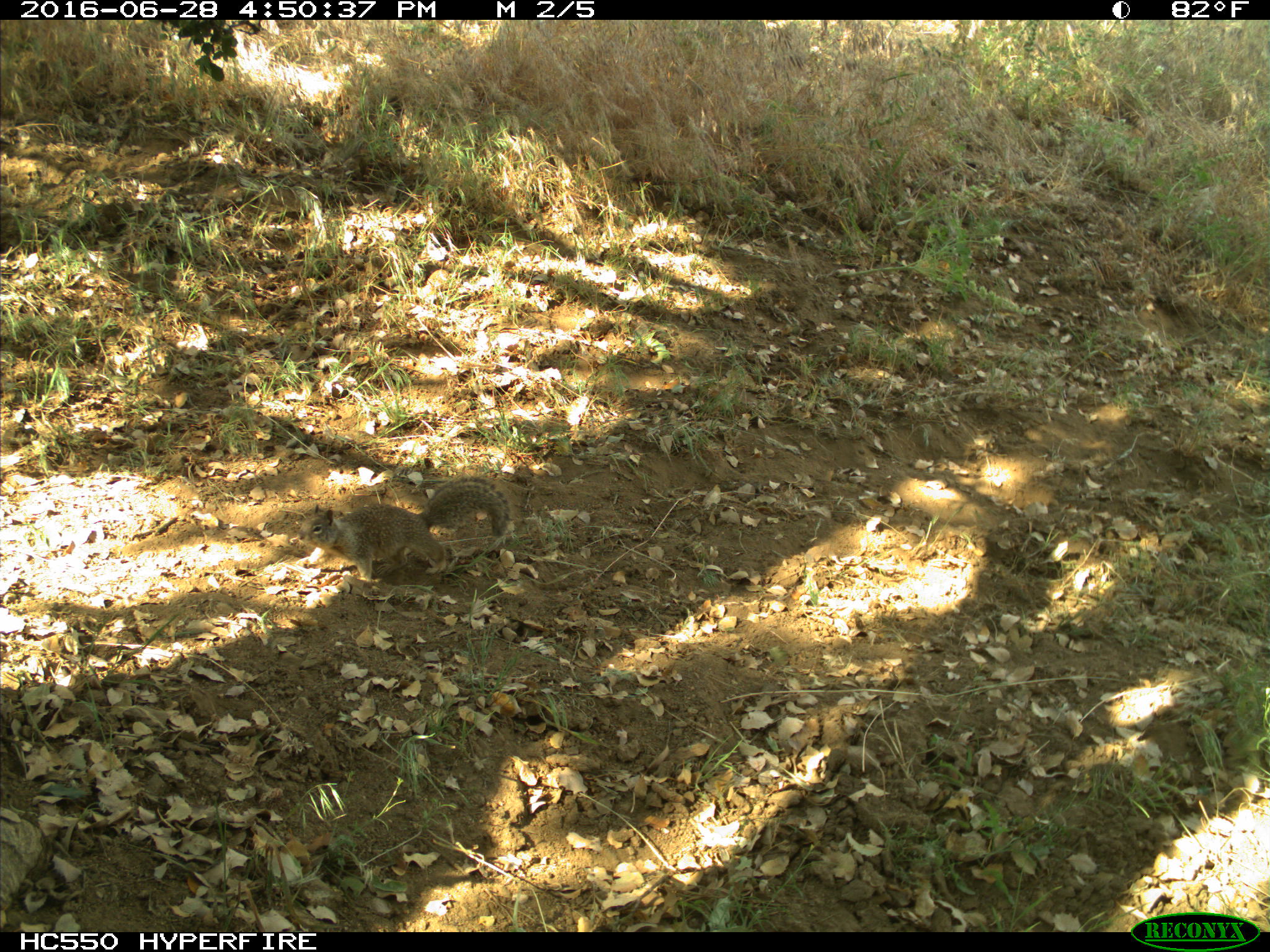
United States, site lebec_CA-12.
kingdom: Animalia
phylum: Chordata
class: Mammalia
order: Rodentia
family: Sciuridae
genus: Otospermophilus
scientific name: Otospermophilus beecheyi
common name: california ground squirrel